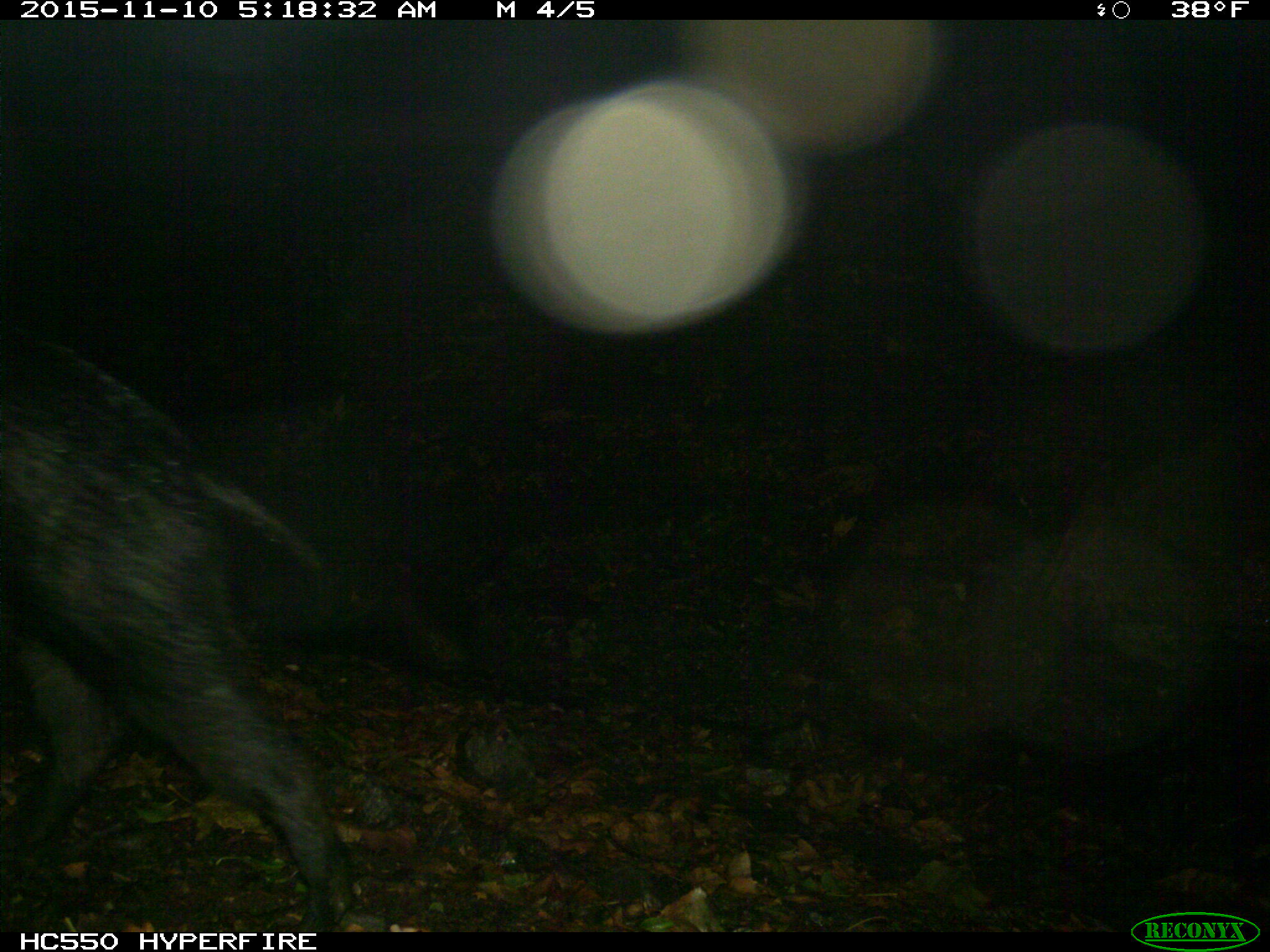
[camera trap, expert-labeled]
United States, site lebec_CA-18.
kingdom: Animalia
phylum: Chordata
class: Mammalia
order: Artiodactyla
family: Suidae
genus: Sus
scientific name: Sus scrofa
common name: wild boar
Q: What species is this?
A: Sus scrofa (wild boar).